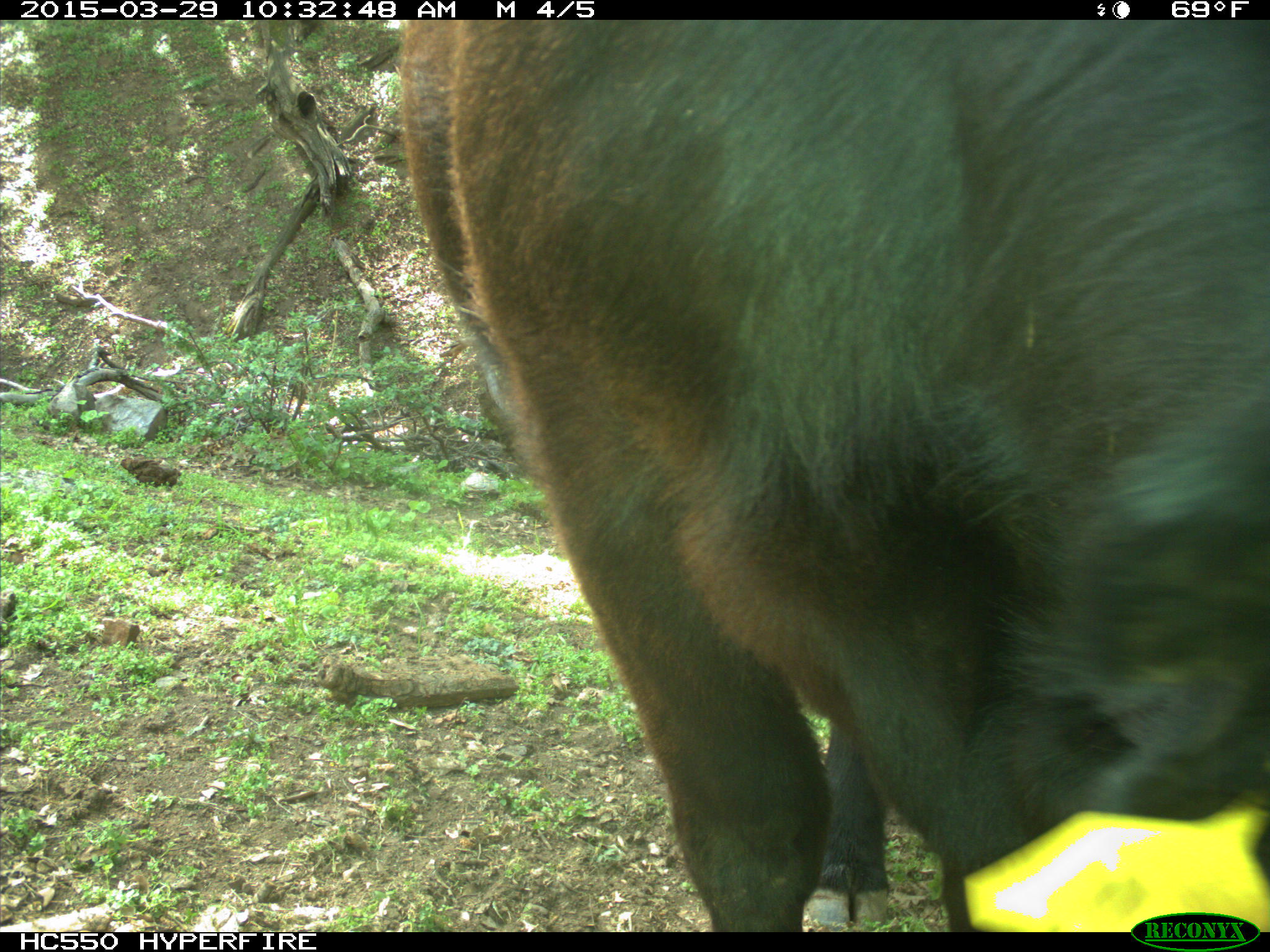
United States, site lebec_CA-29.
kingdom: Animalia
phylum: Chordata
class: Mammalia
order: Artiodactyla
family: Bovidae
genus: Bos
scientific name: Bos taurus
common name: domestic cow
Bos taurus (domestic cow).